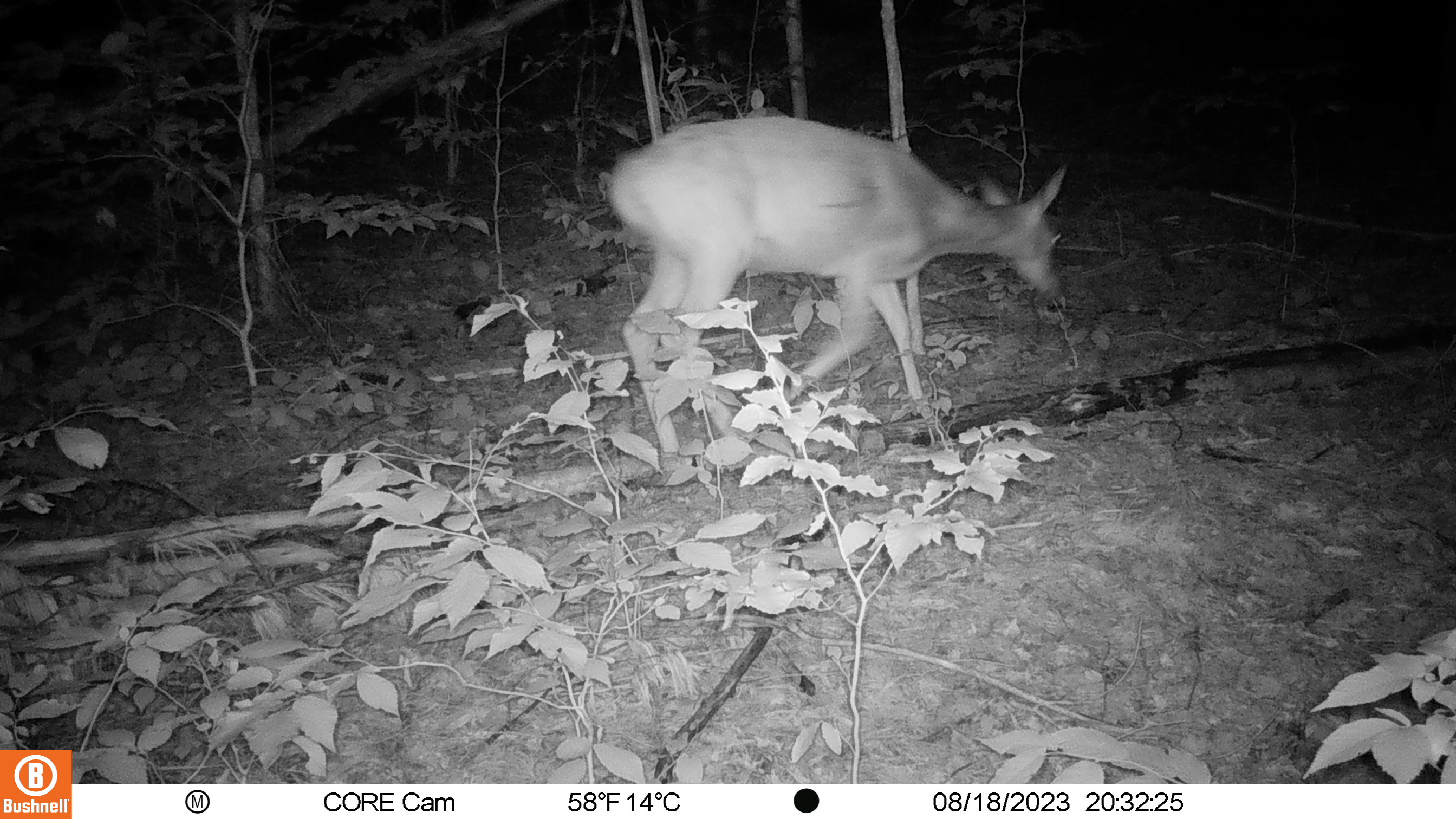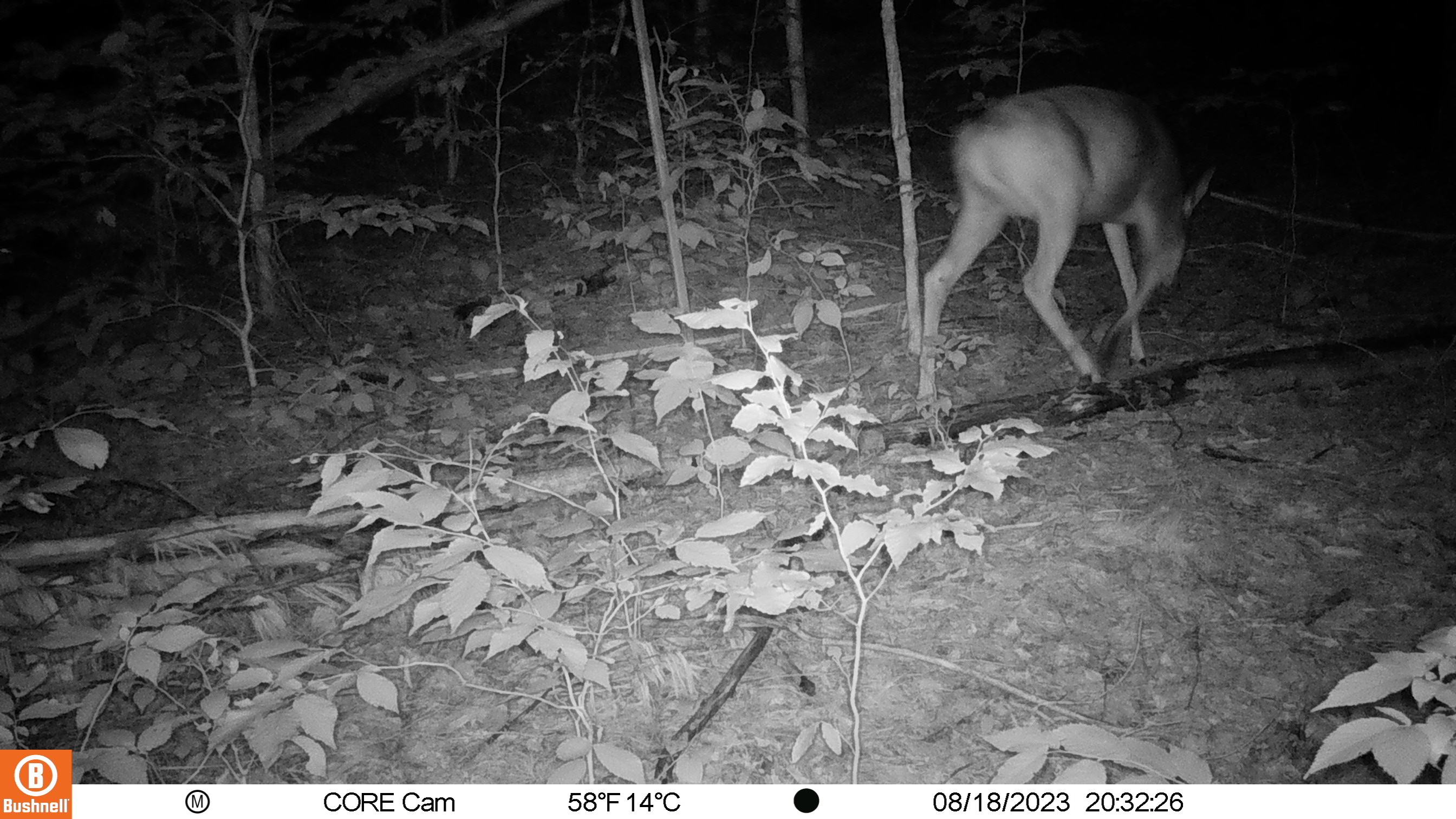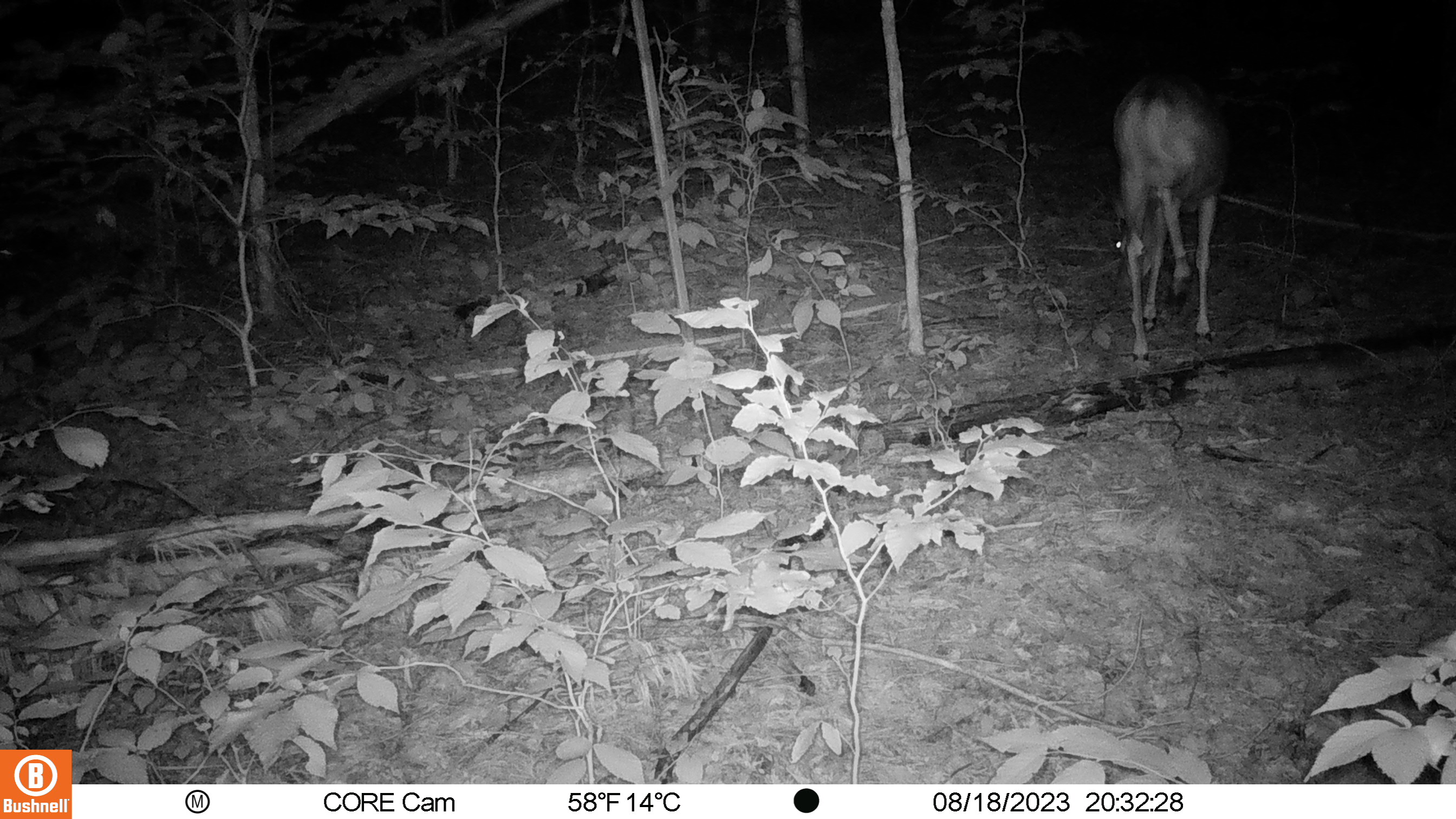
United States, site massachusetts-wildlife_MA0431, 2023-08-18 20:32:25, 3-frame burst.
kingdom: Animalia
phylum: Chordata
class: Mammalia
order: Artiodactyla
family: Cervidae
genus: Odocoileus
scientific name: Odocoileus virginianus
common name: white-tailed deer